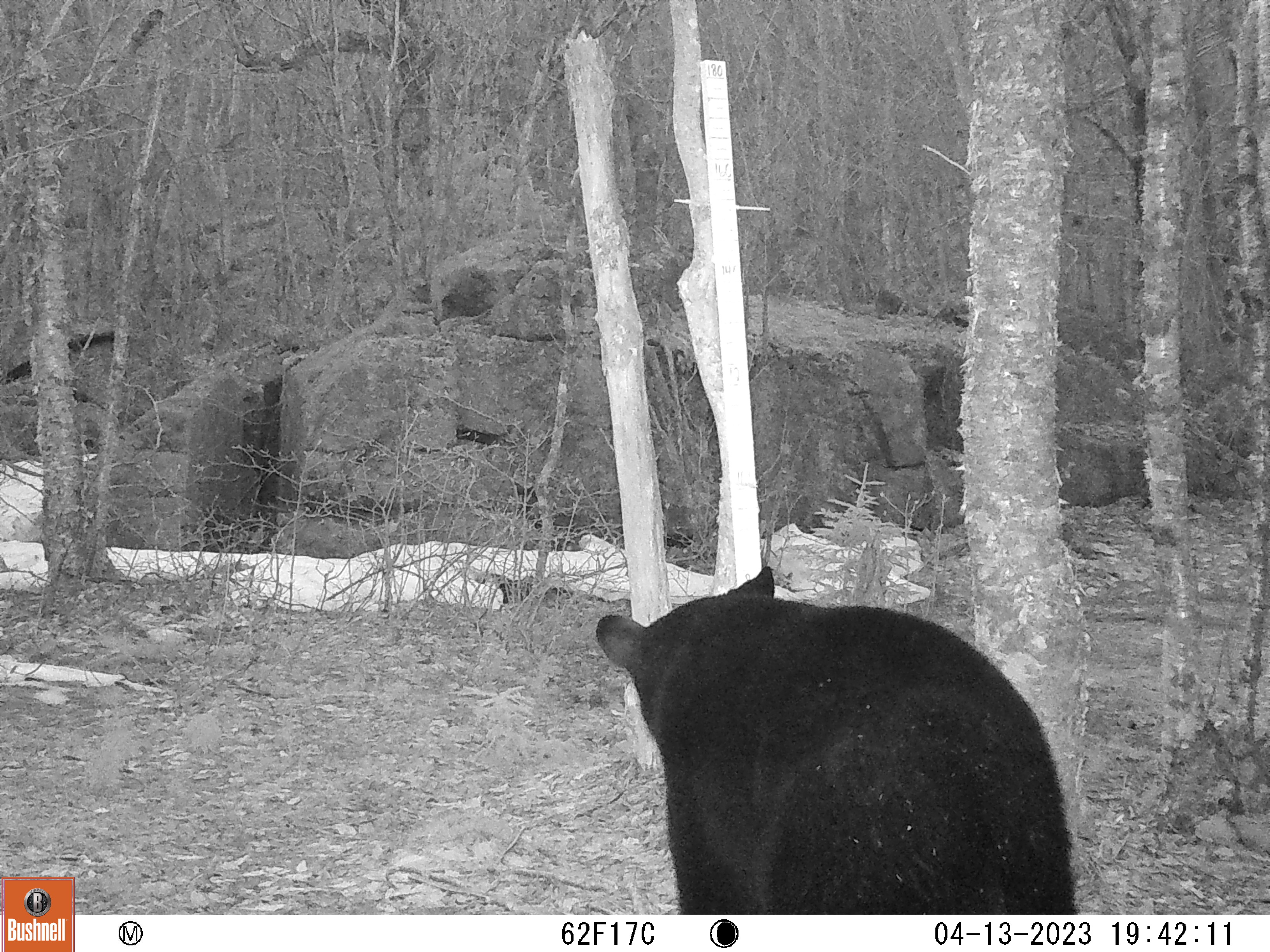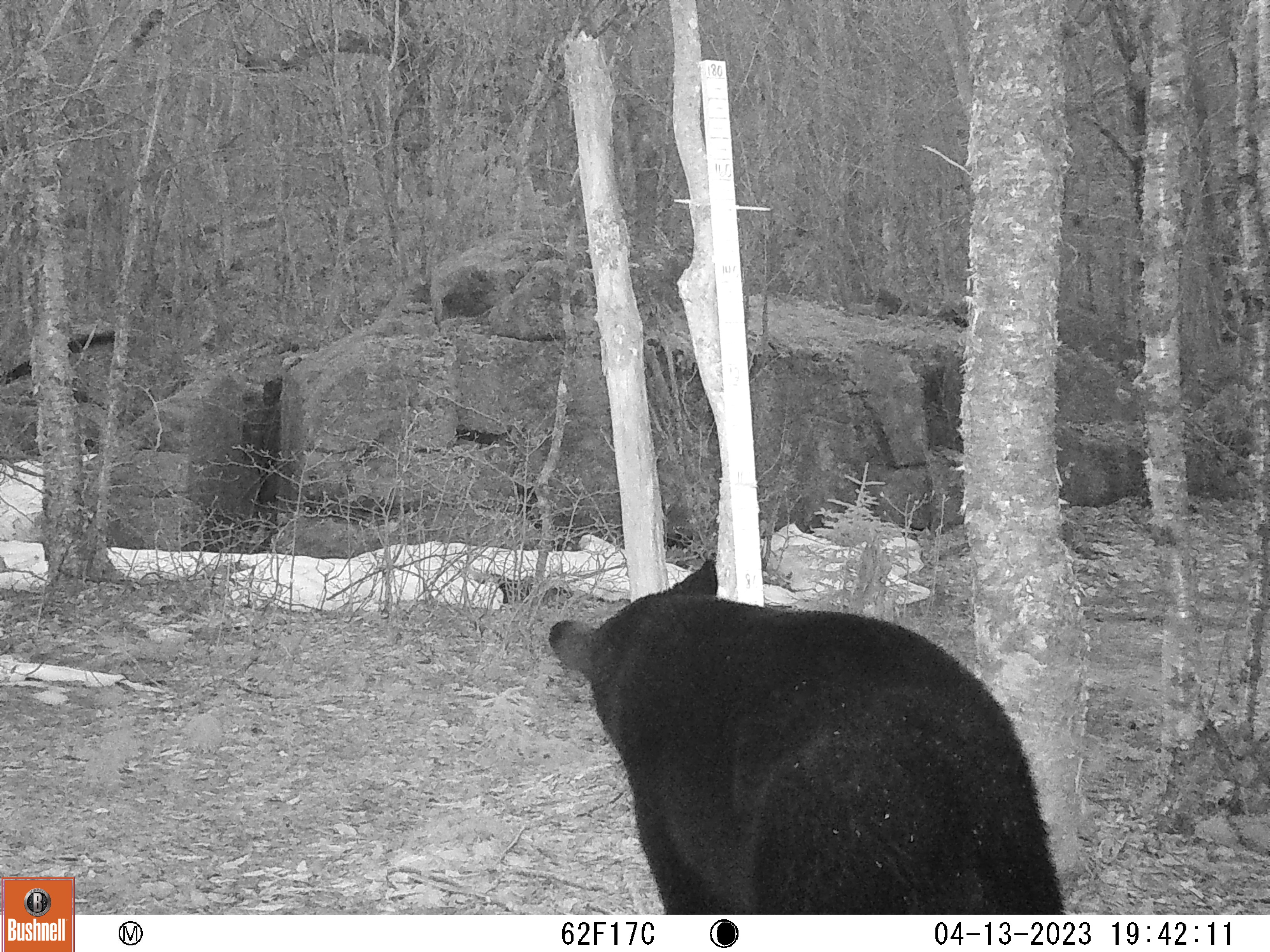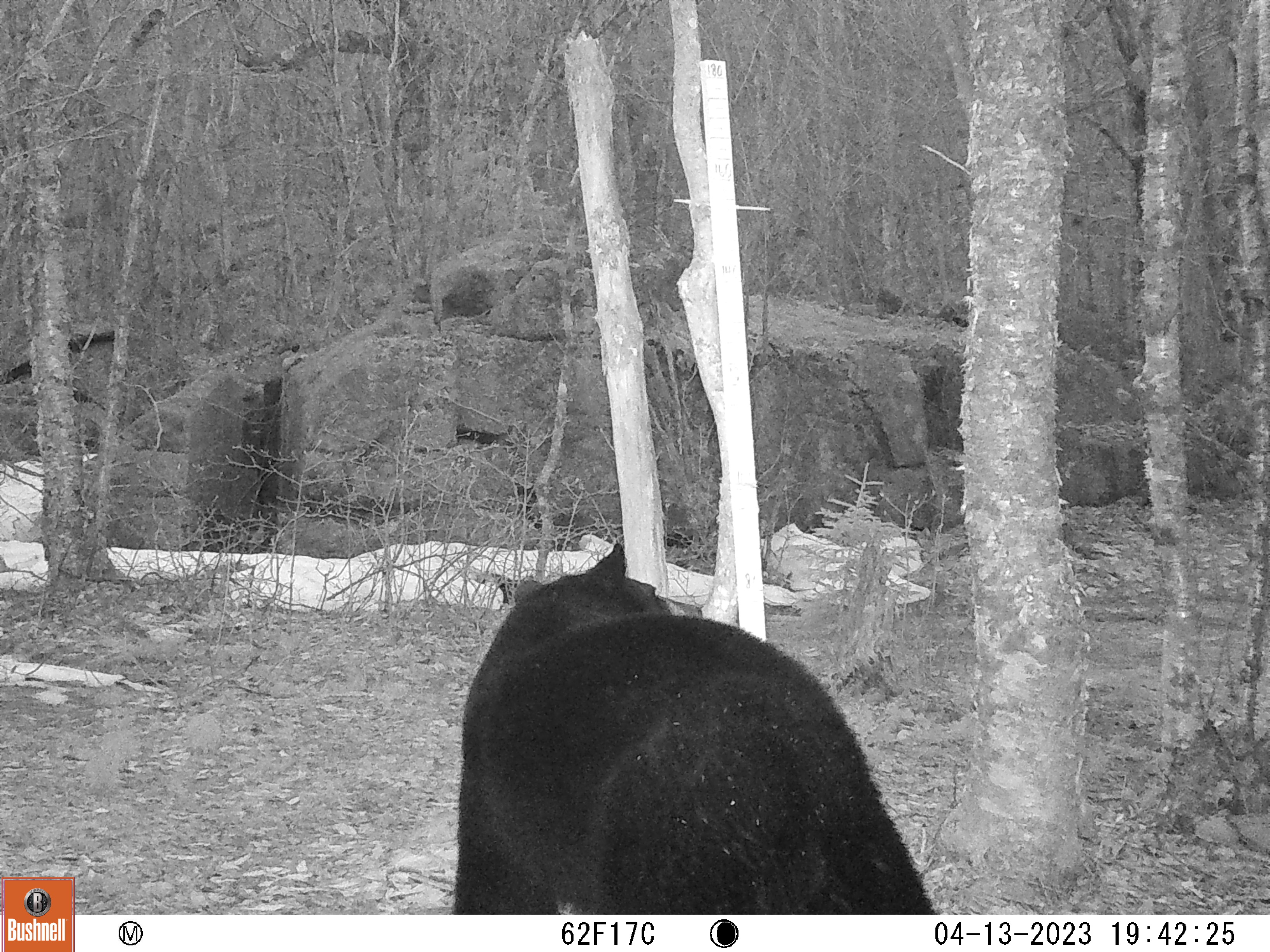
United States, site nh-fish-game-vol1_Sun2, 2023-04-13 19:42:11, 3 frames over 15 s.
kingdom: Animalia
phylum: Chordata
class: Mammalia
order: Carnivora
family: Ursidae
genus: Ursus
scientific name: Ursus americanus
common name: black bear